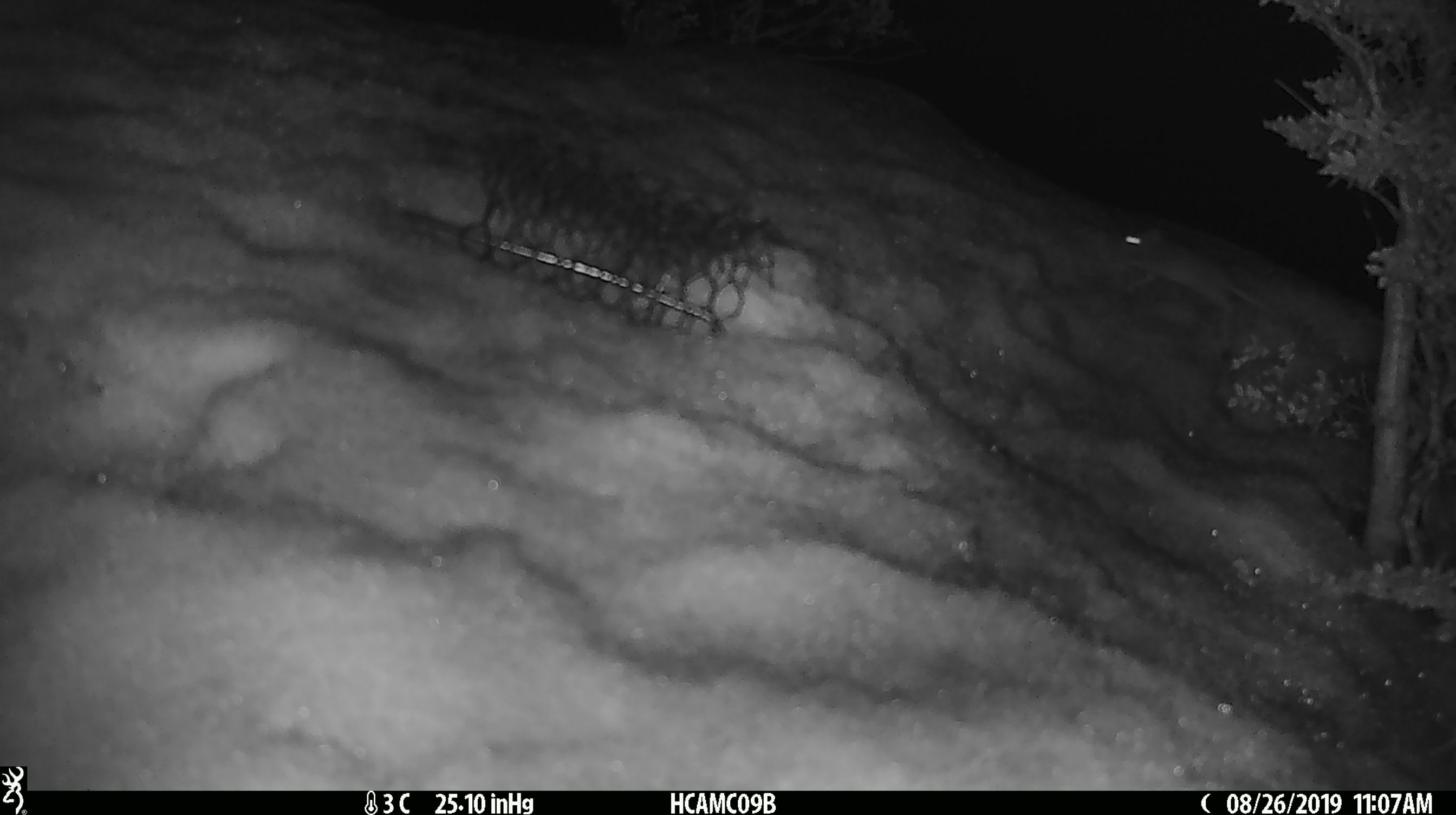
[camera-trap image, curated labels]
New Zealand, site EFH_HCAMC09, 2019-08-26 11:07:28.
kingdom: Animalia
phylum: Chordata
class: Mammalia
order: Rodentia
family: Muridae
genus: Mus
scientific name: Mus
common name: mouse